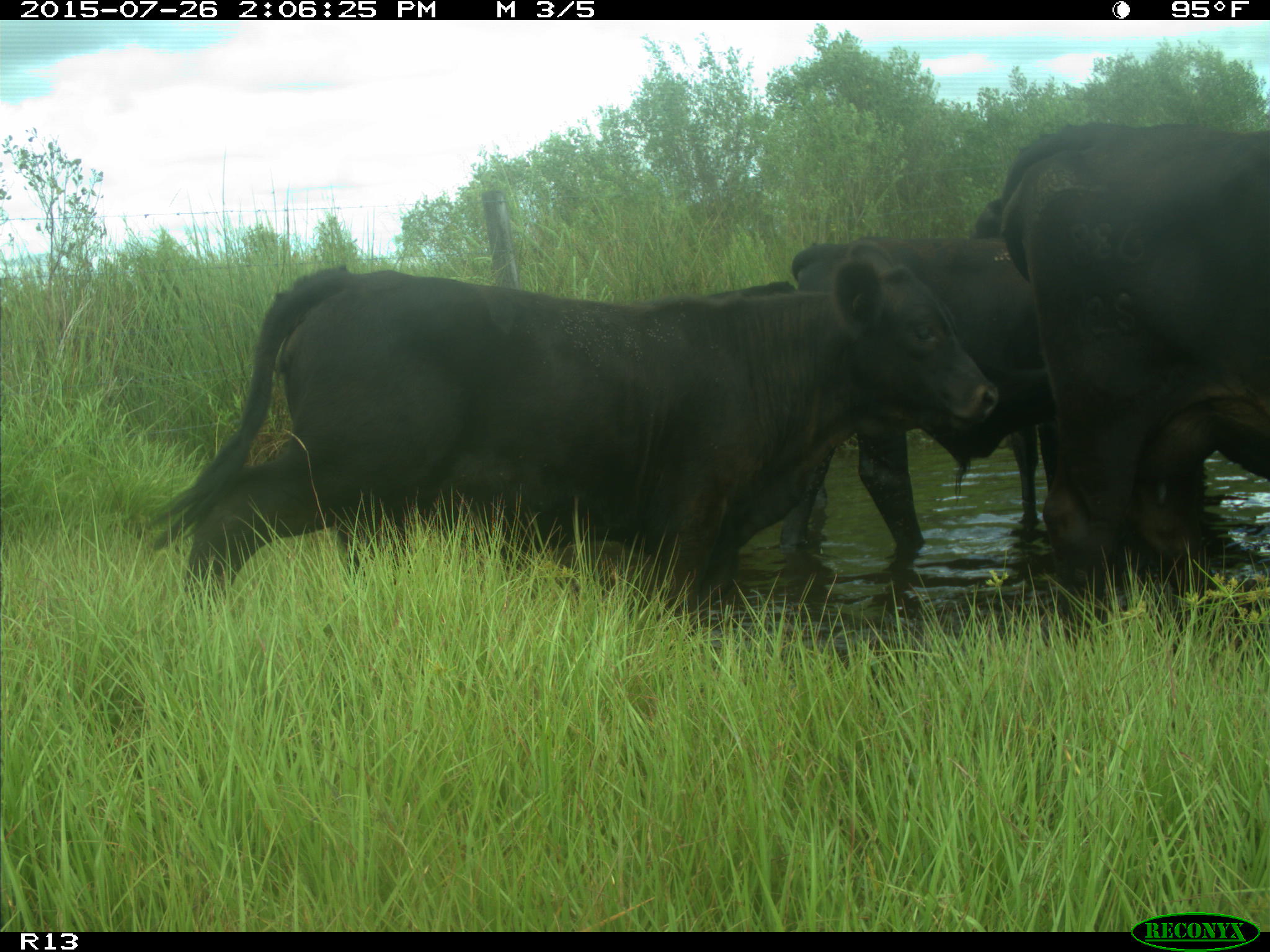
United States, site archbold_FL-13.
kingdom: Animalia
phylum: Chordata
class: Mammalia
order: Artiodactyla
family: Bovidae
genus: Bos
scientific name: Bos taurus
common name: domestic cow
Bos taurus (domestic cow).